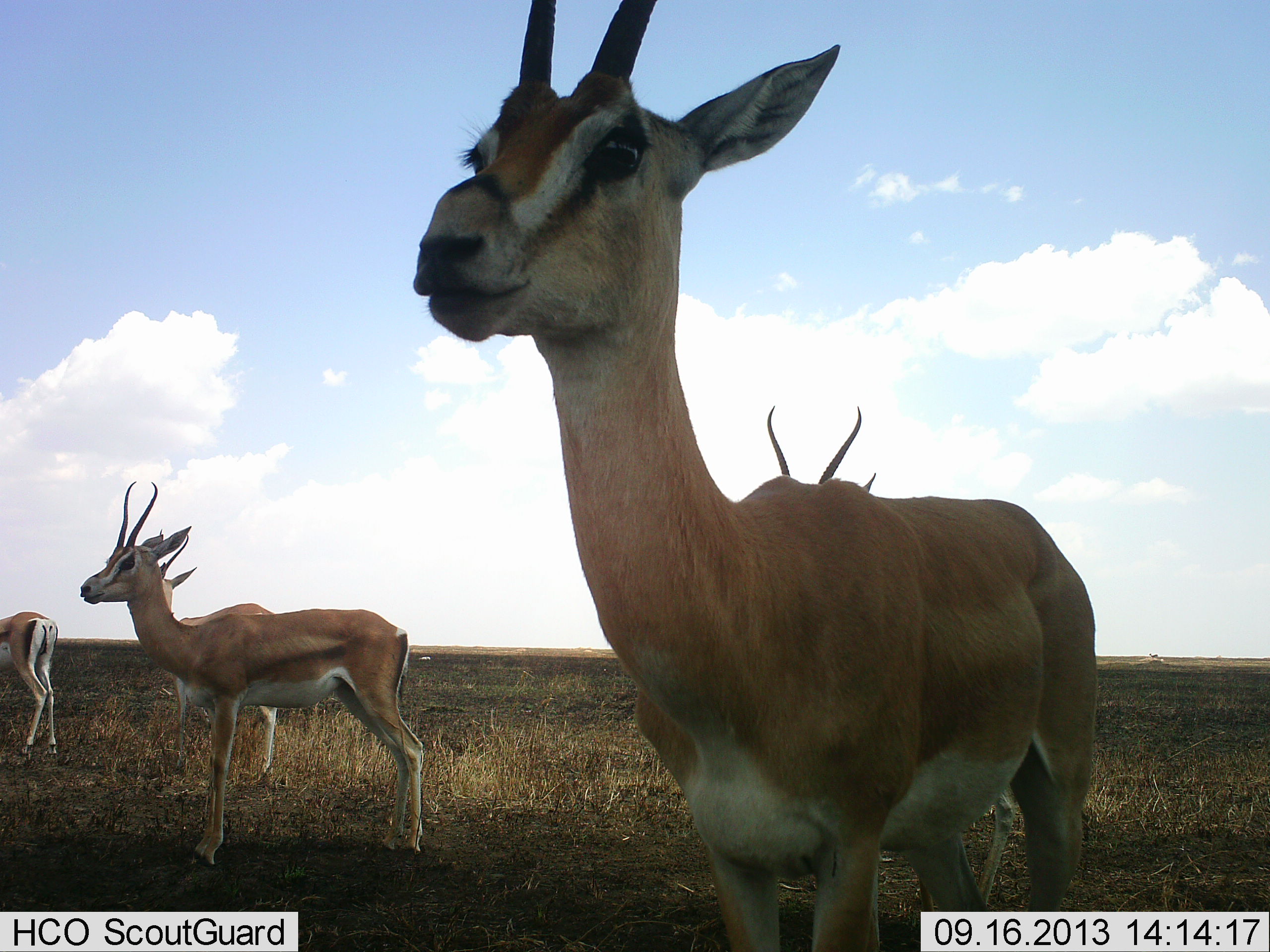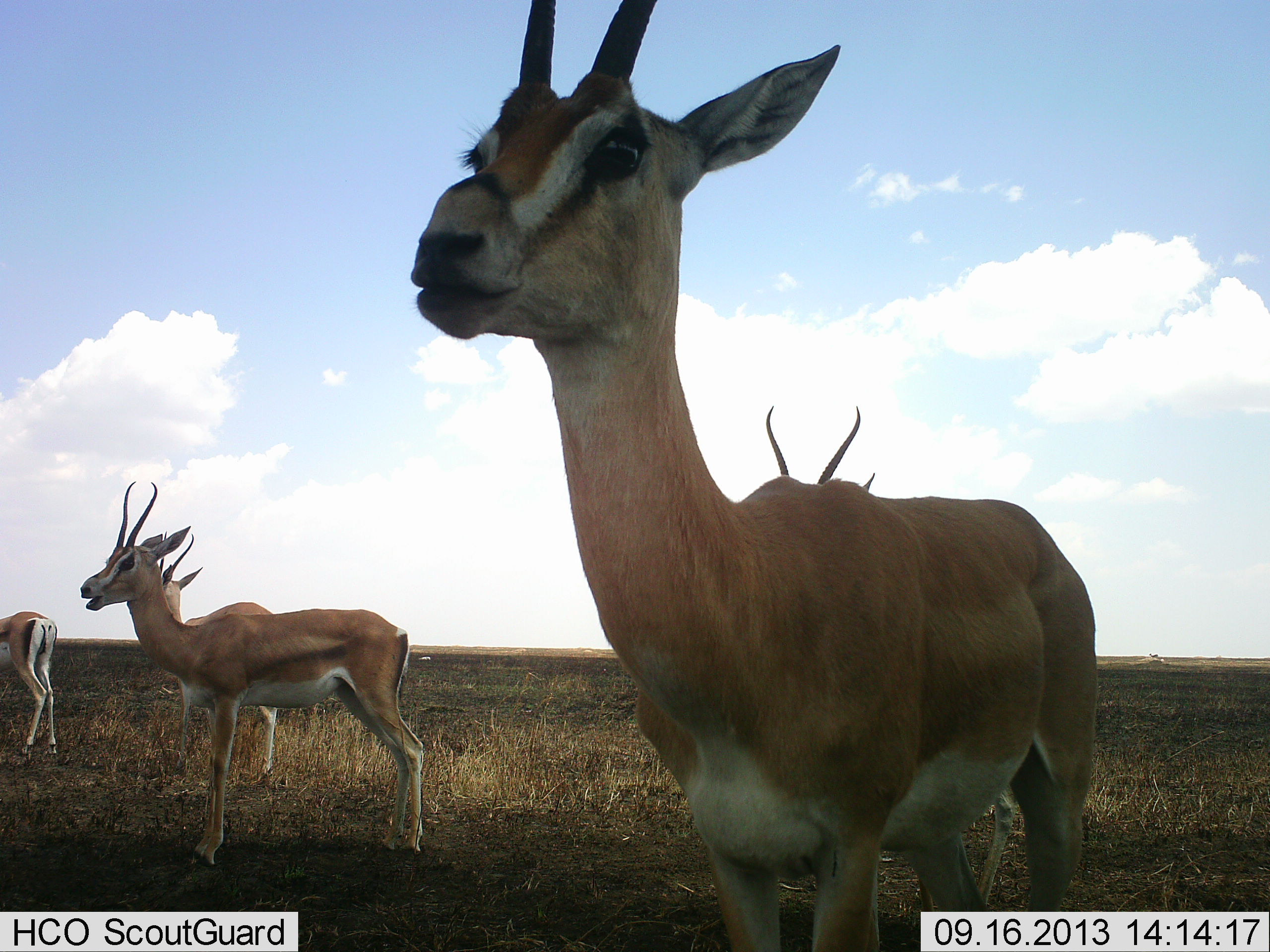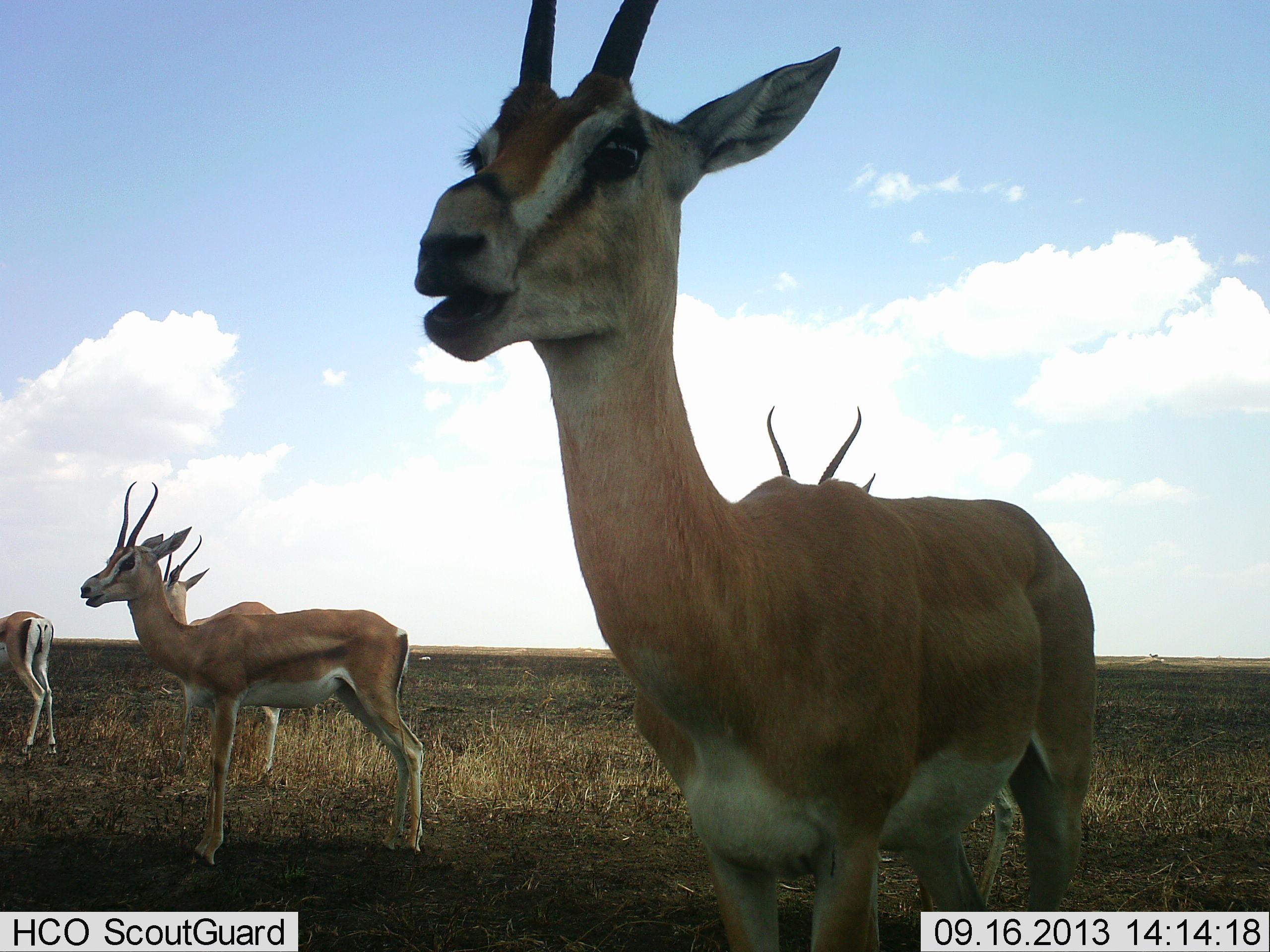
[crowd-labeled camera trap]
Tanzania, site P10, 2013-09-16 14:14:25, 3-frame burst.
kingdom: Animalia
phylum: Chordata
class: Mammalia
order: Artiodactyla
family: Bovidae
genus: Nanger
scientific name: Nanger granti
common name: grant's gazelle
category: gazellegrants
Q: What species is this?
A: Gazellegrants (grant's gazelle) (Nanger granti).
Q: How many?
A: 5.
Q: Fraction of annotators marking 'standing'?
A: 88%.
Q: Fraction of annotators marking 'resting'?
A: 0%.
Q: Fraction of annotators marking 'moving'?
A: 4%.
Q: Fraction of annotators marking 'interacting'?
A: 8%.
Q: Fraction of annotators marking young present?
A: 0%.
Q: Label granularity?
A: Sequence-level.